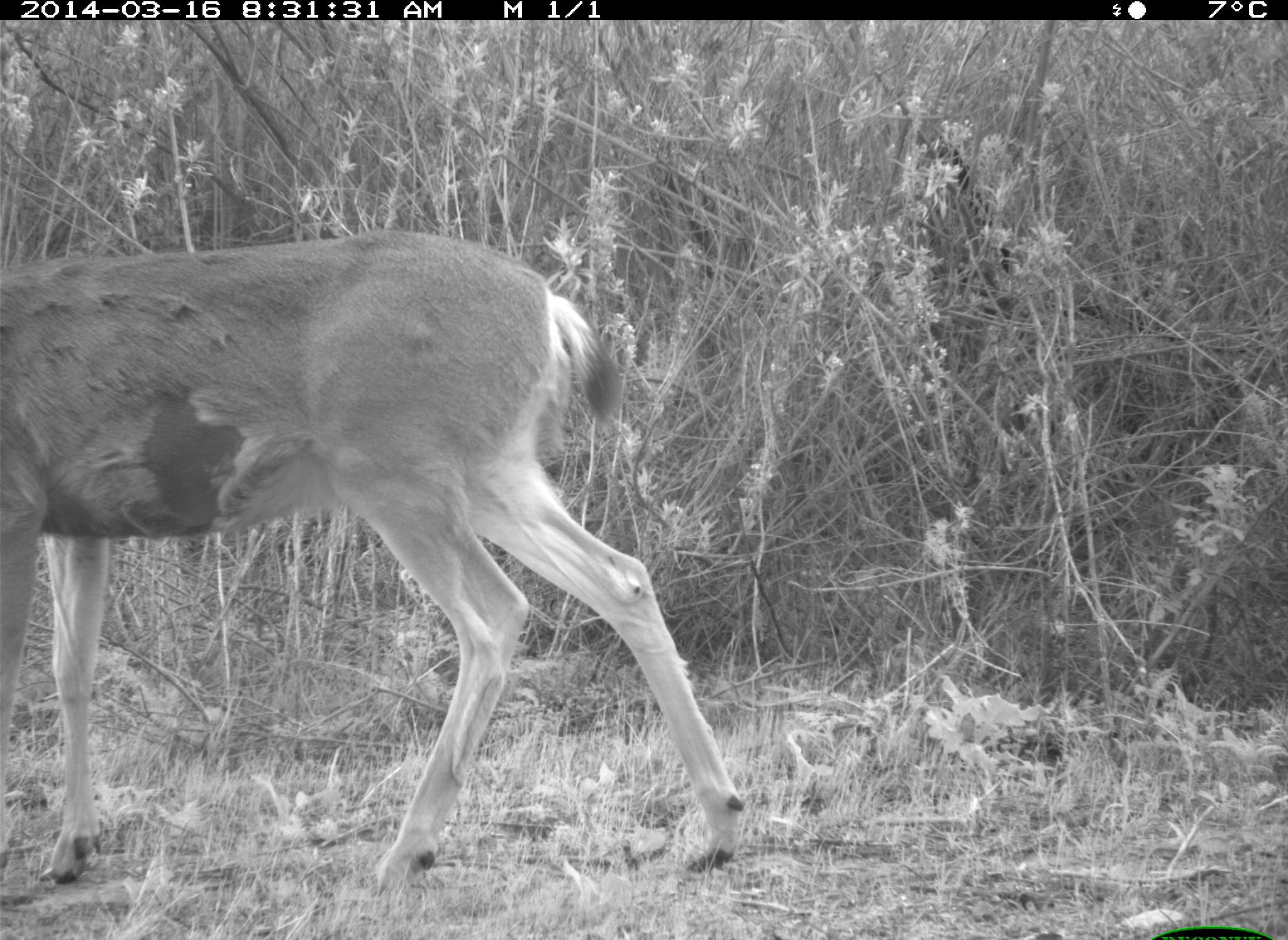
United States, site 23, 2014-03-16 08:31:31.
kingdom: Animalia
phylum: Chordata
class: Mammalia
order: Artiodactyla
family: Cervidae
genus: Odocoileus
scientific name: Odocoileus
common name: deer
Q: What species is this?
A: Deer (Odocoileus).